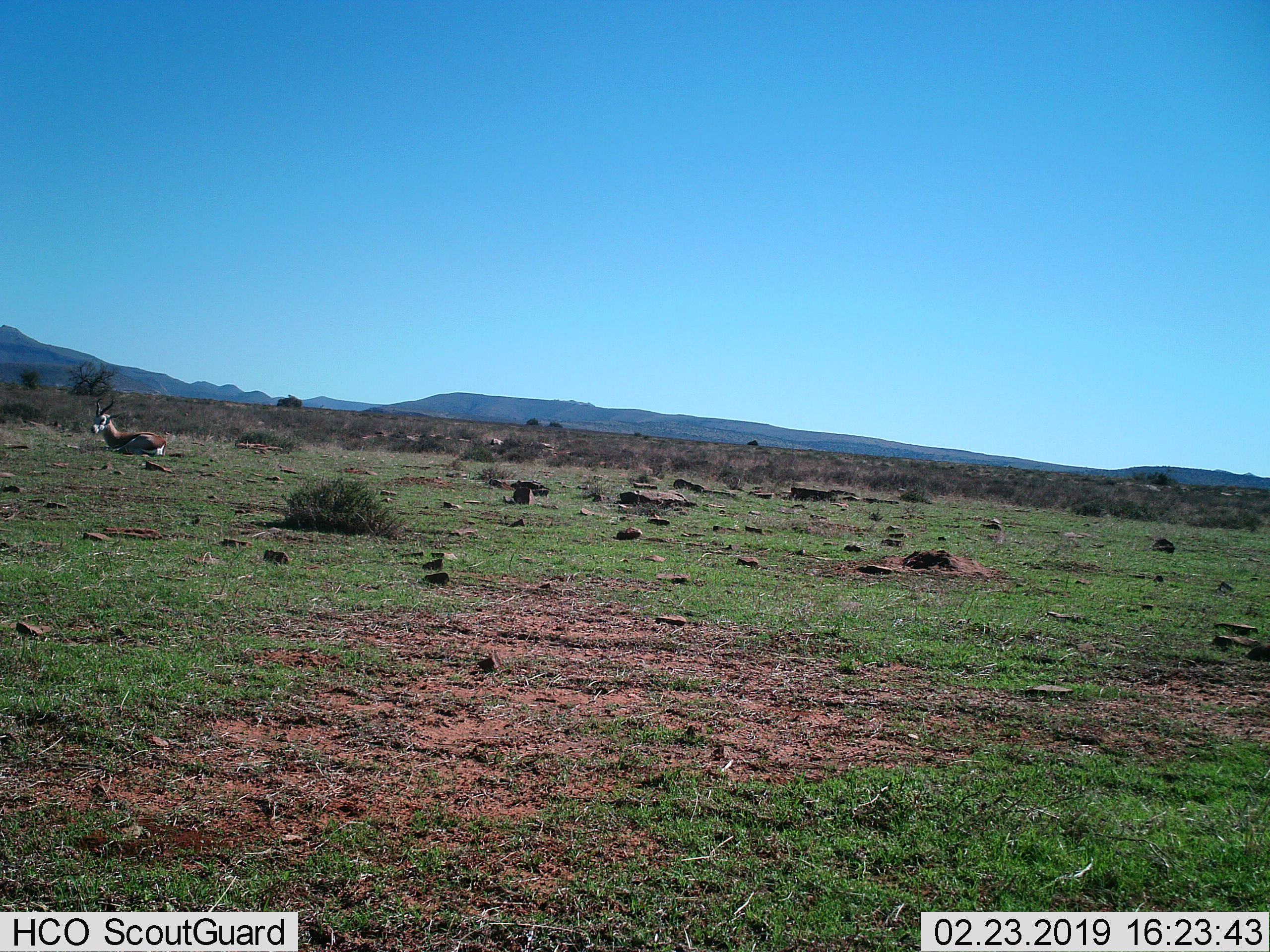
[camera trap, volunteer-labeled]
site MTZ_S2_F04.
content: unidentified animal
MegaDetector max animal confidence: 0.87